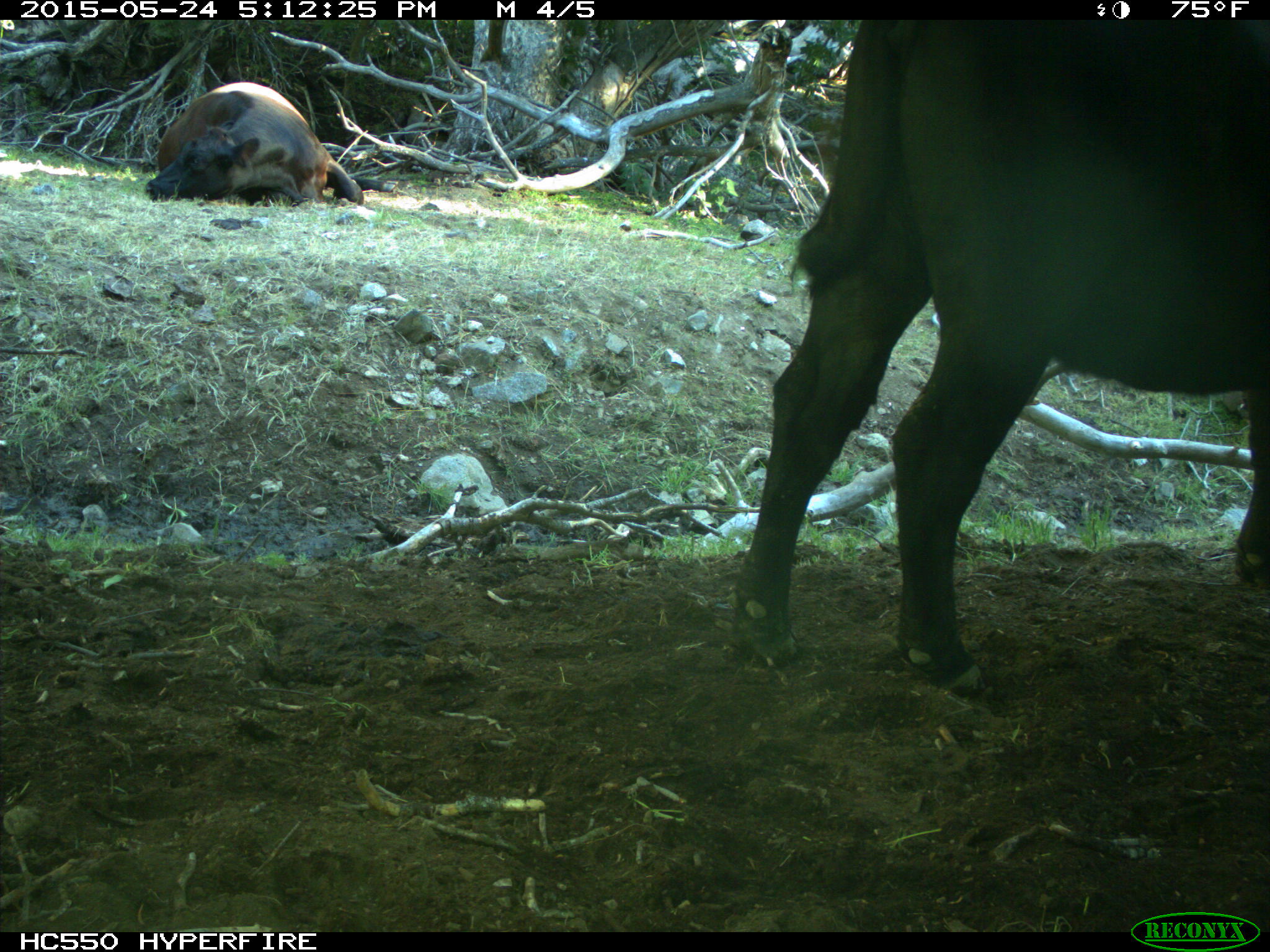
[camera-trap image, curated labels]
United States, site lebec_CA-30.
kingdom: Animalia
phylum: Chordata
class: Mammalia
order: Artiodactyla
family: Bovidae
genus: Bos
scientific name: Bos taurus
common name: domestic cow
Bos taurus (domestic cow).